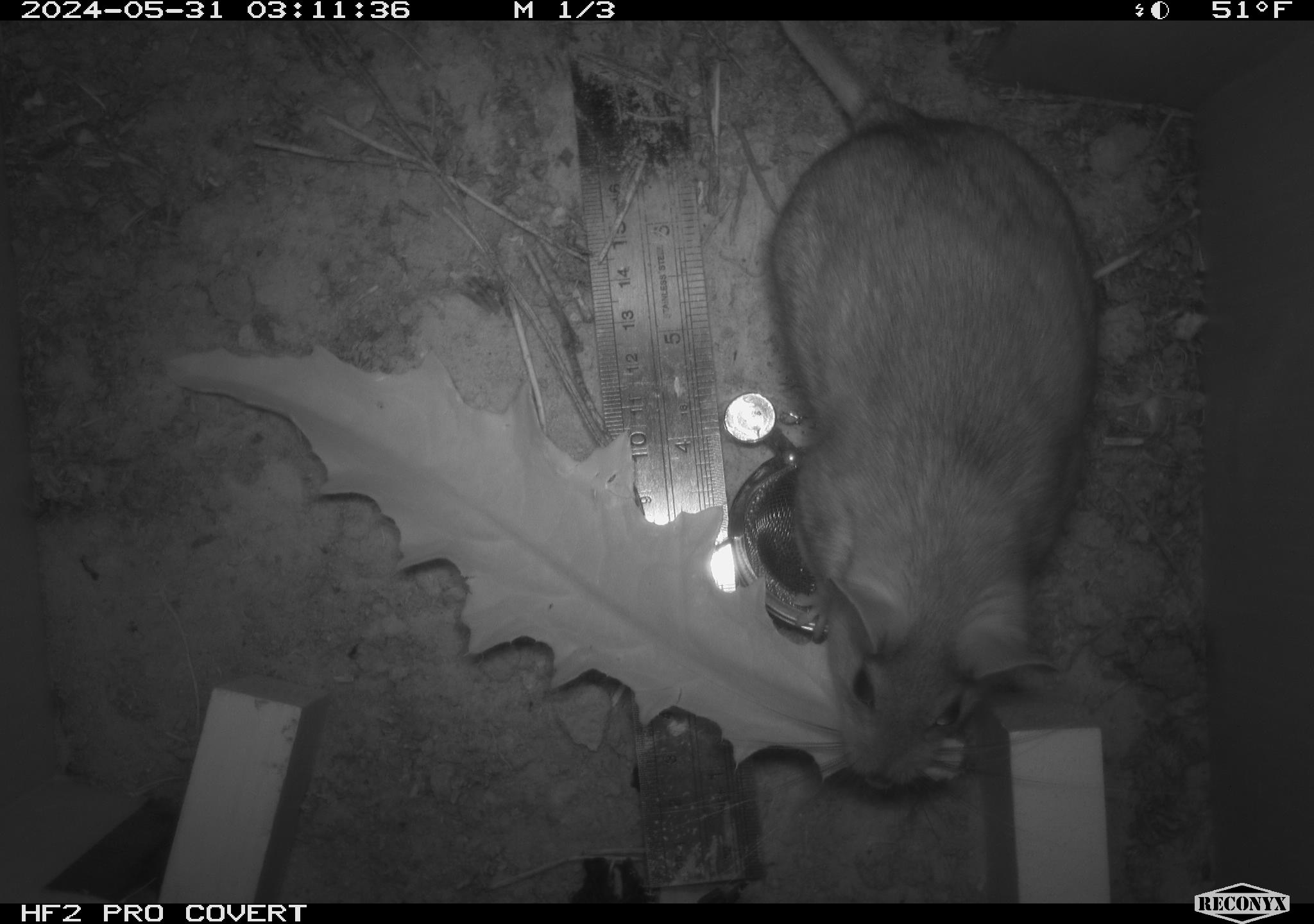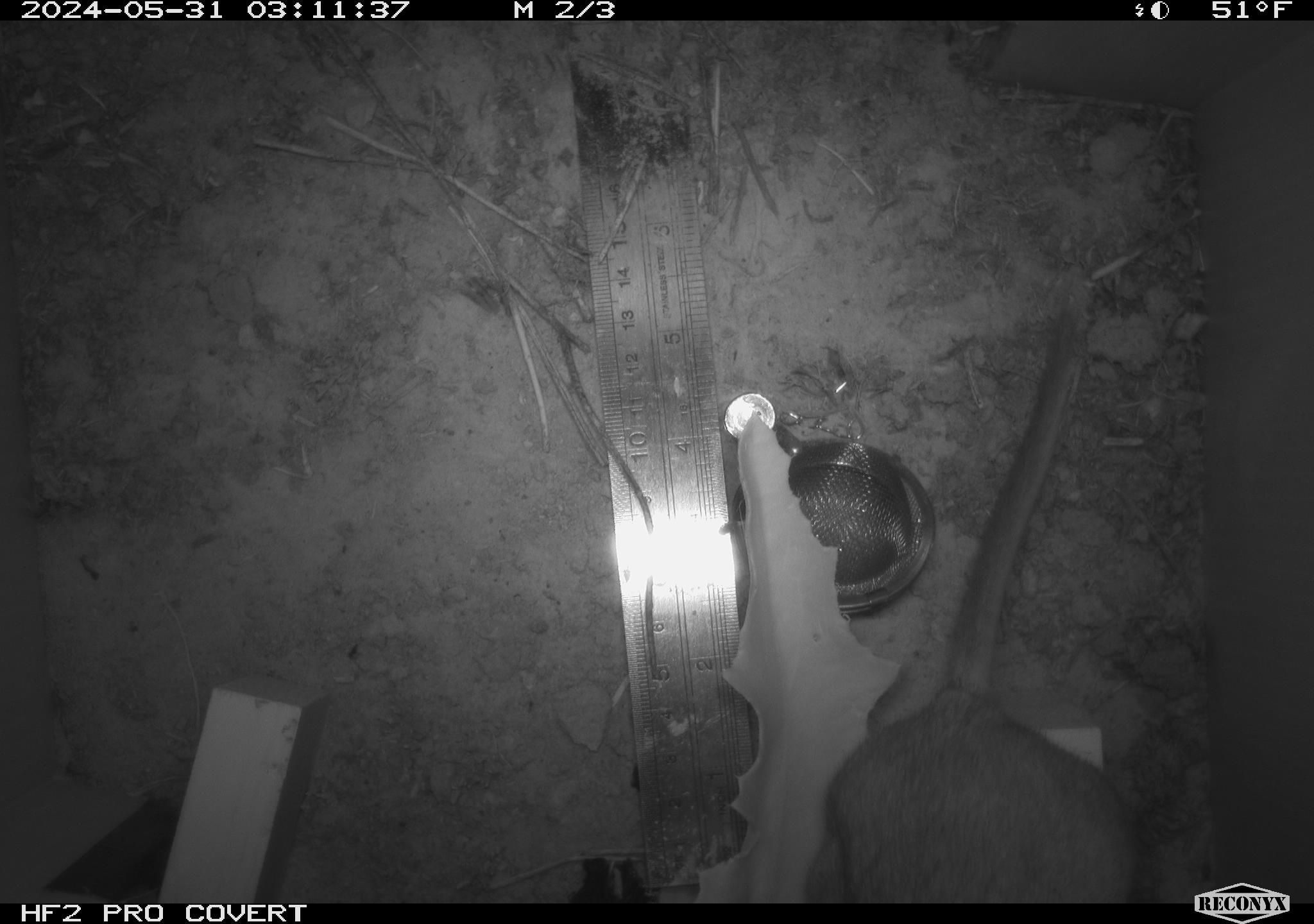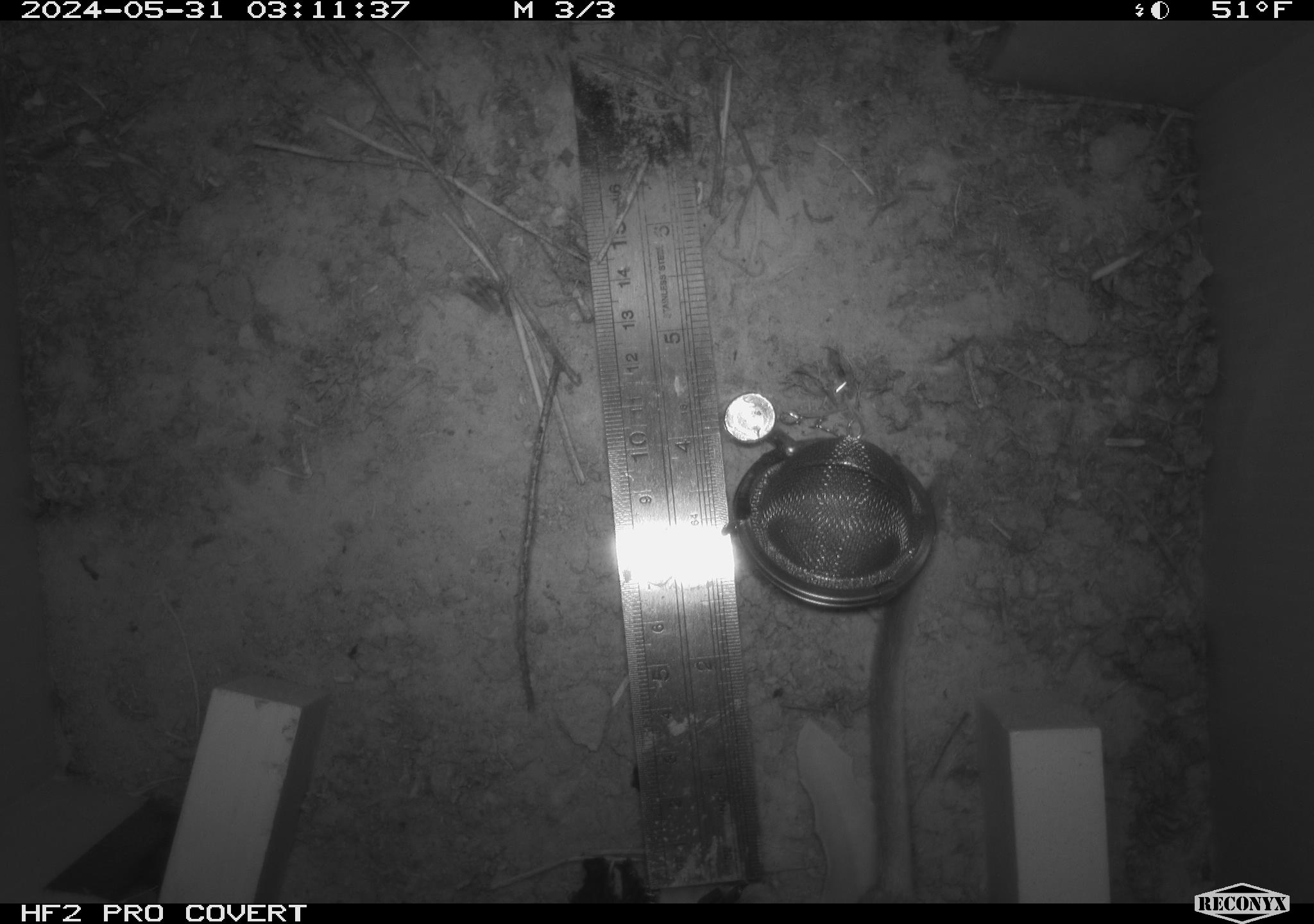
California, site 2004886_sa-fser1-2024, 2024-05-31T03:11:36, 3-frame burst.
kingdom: Animalia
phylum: Chordata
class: Mammalia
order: Rodentia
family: Sciuridae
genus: Neotamias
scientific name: Neotamias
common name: western chipmunks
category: neotamias species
Neotamias species (western chipmunks) (Neotamias).